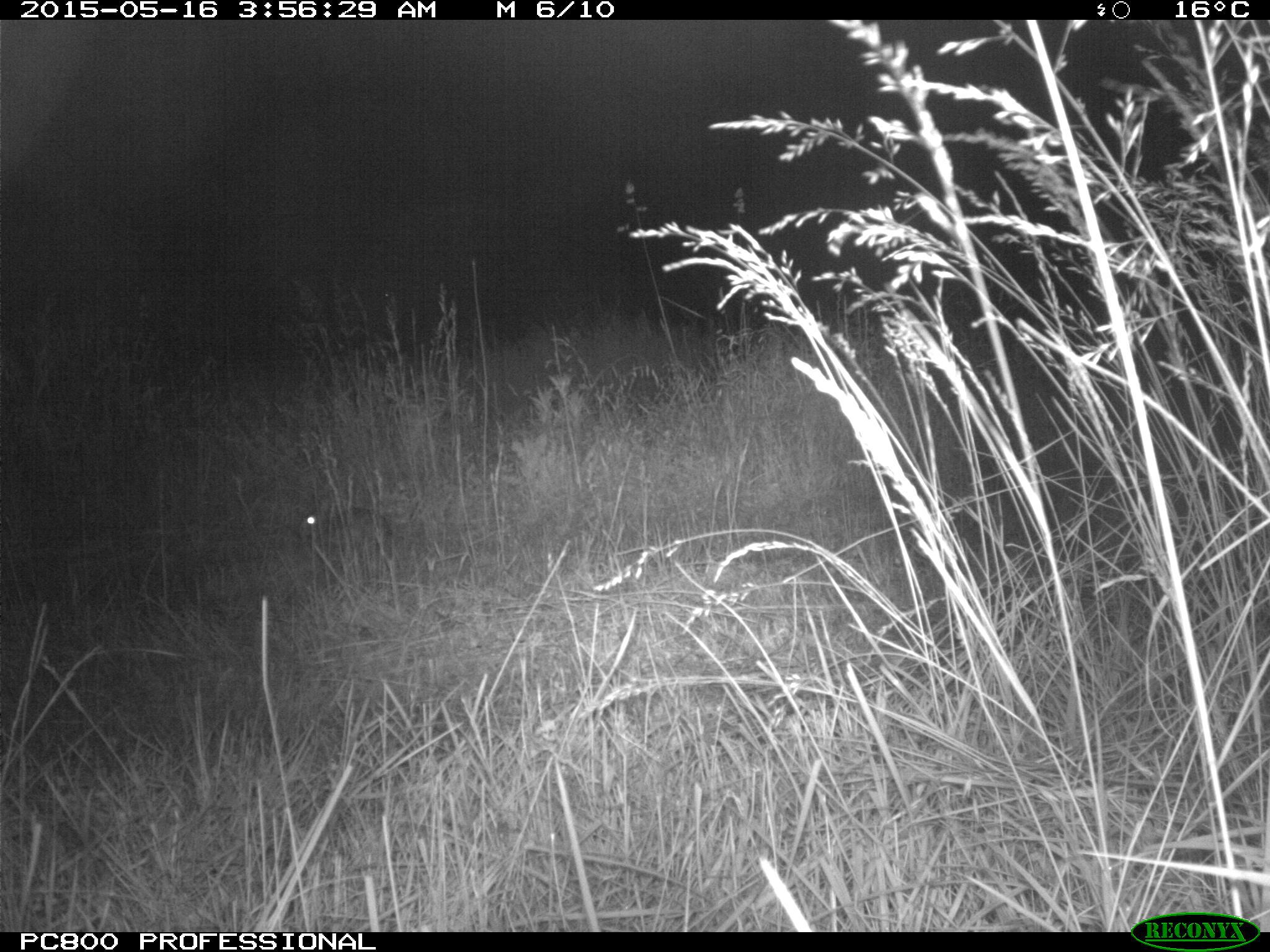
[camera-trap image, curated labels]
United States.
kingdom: Animalia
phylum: Chordata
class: Mammalia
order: Lagomorpha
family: Leporidae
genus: Sylvilagus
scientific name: Sylvilagus floridanus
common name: eastern cottontail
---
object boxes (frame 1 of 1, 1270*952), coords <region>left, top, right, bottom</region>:
Eastern Cottontail: <region>292, 484, 399, 562</region>